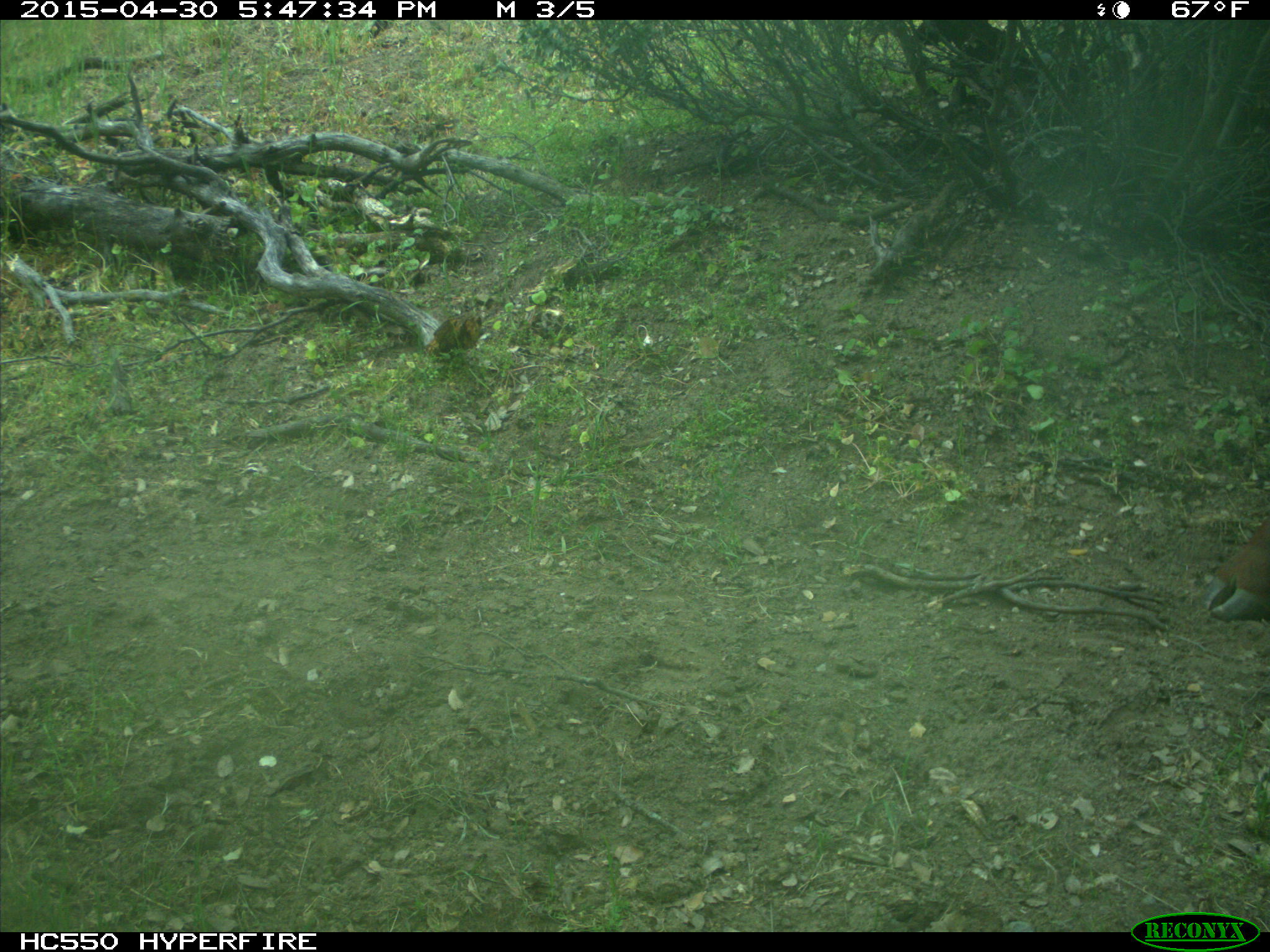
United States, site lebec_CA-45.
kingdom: Animalia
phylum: Chordata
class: Mammalia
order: Artiodactyla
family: Bovidae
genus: Bos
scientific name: Bos taurus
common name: domestic cow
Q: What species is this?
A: Bos taurus (domestic cow).